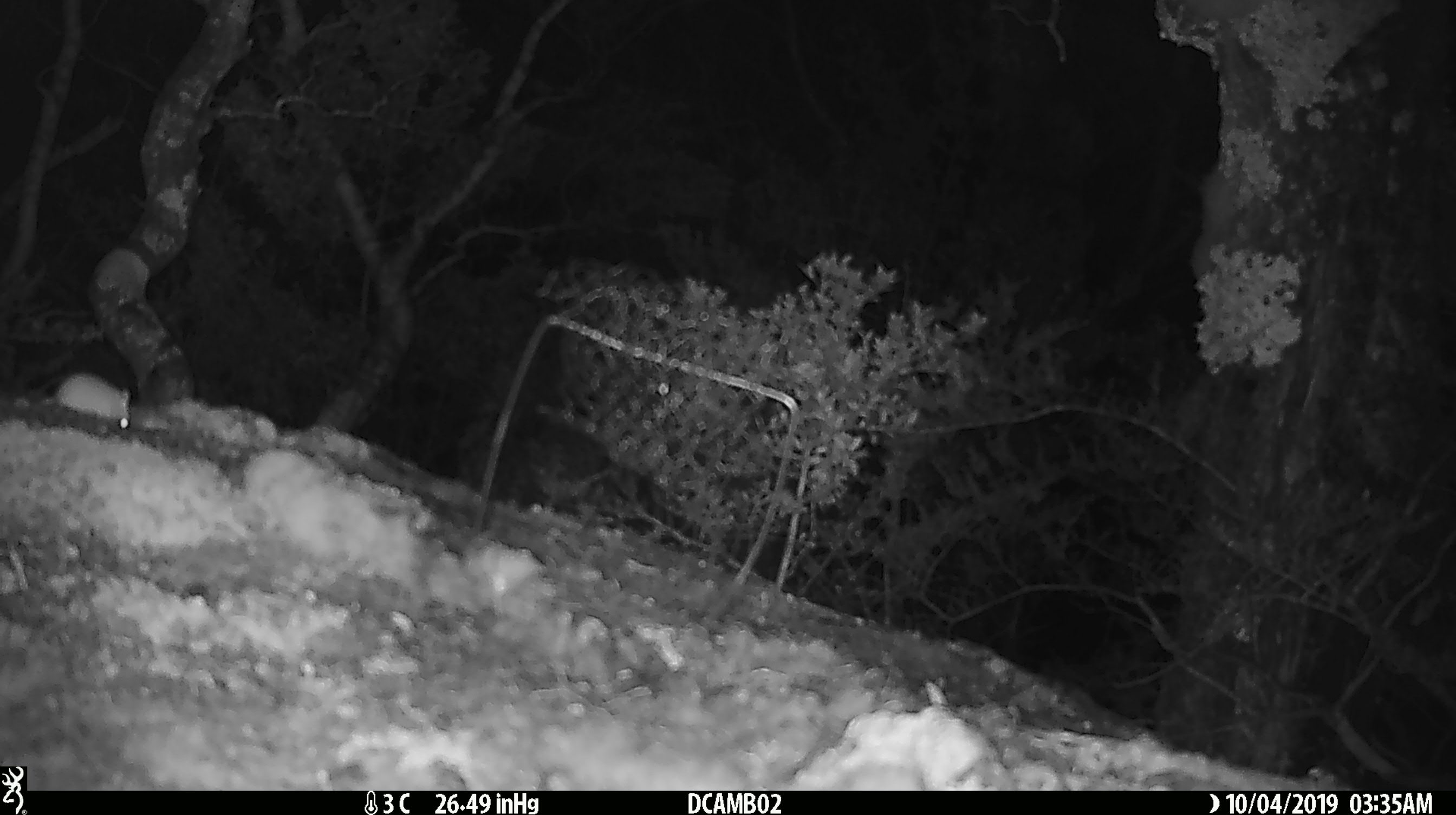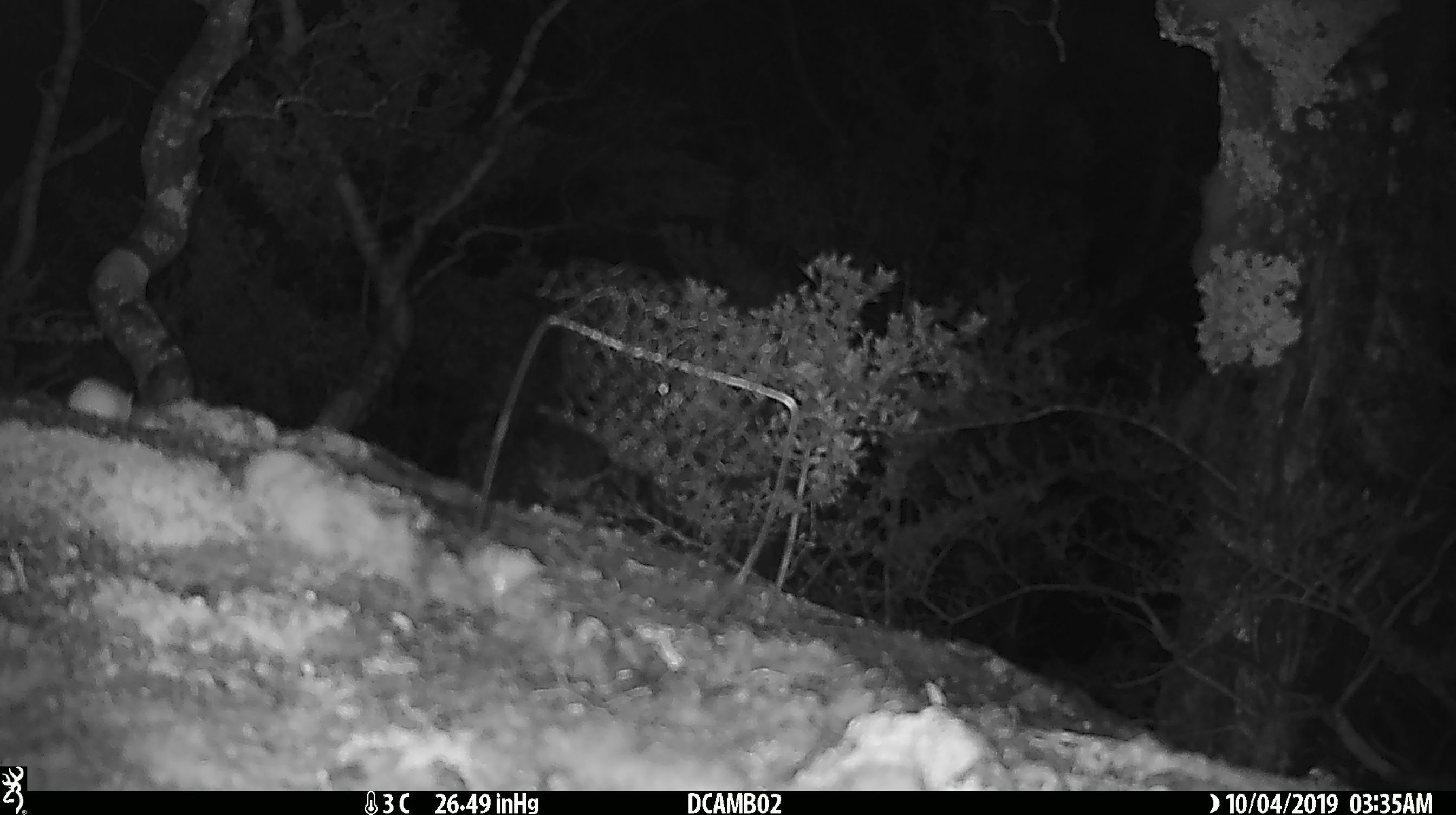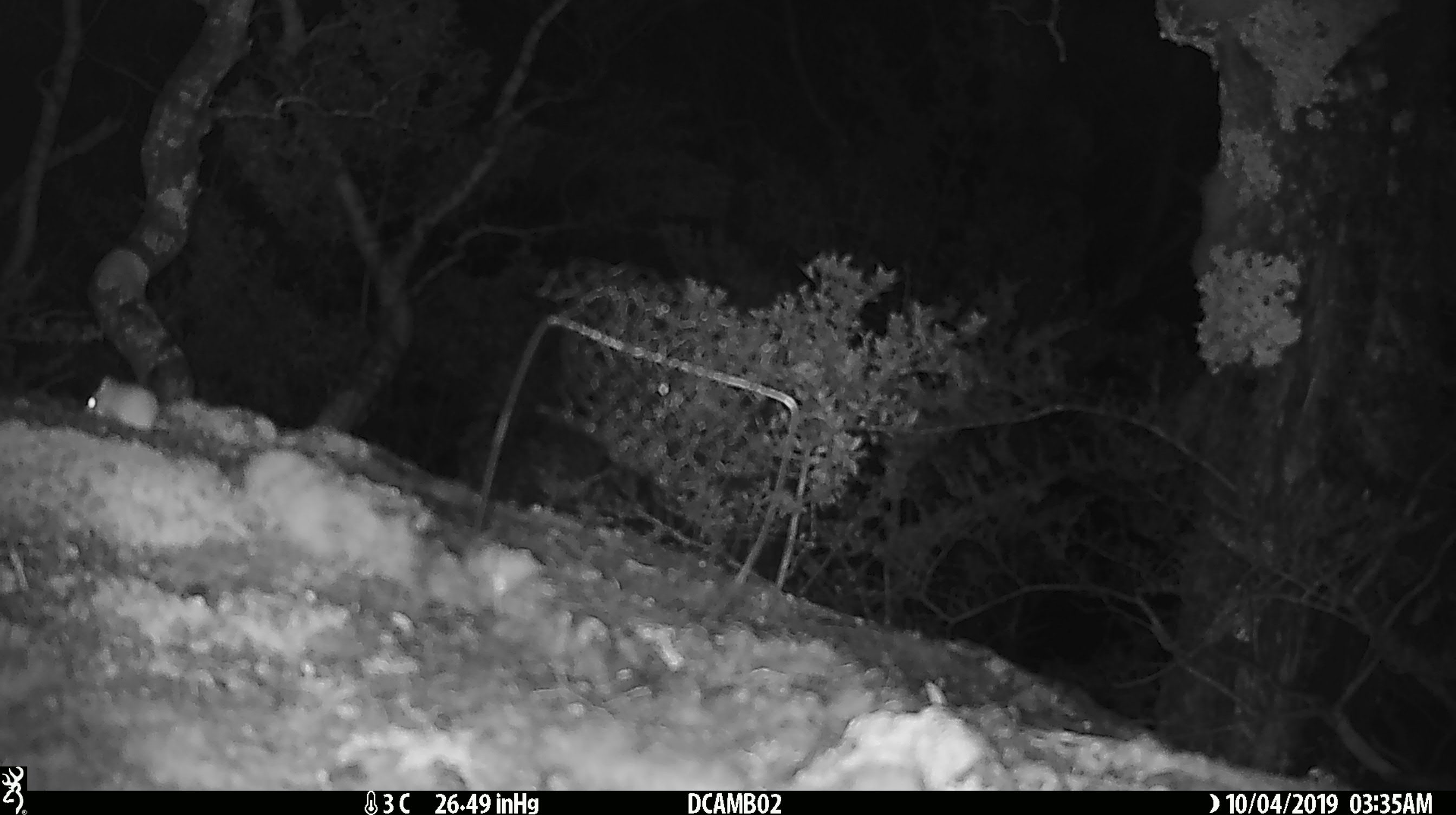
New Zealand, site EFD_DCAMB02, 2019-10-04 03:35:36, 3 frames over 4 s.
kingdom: Animalia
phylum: Chordata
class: Mammalia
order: Rodentia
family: Muridae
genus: Mus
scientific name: Mus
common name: mouse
Mouse (Mus).